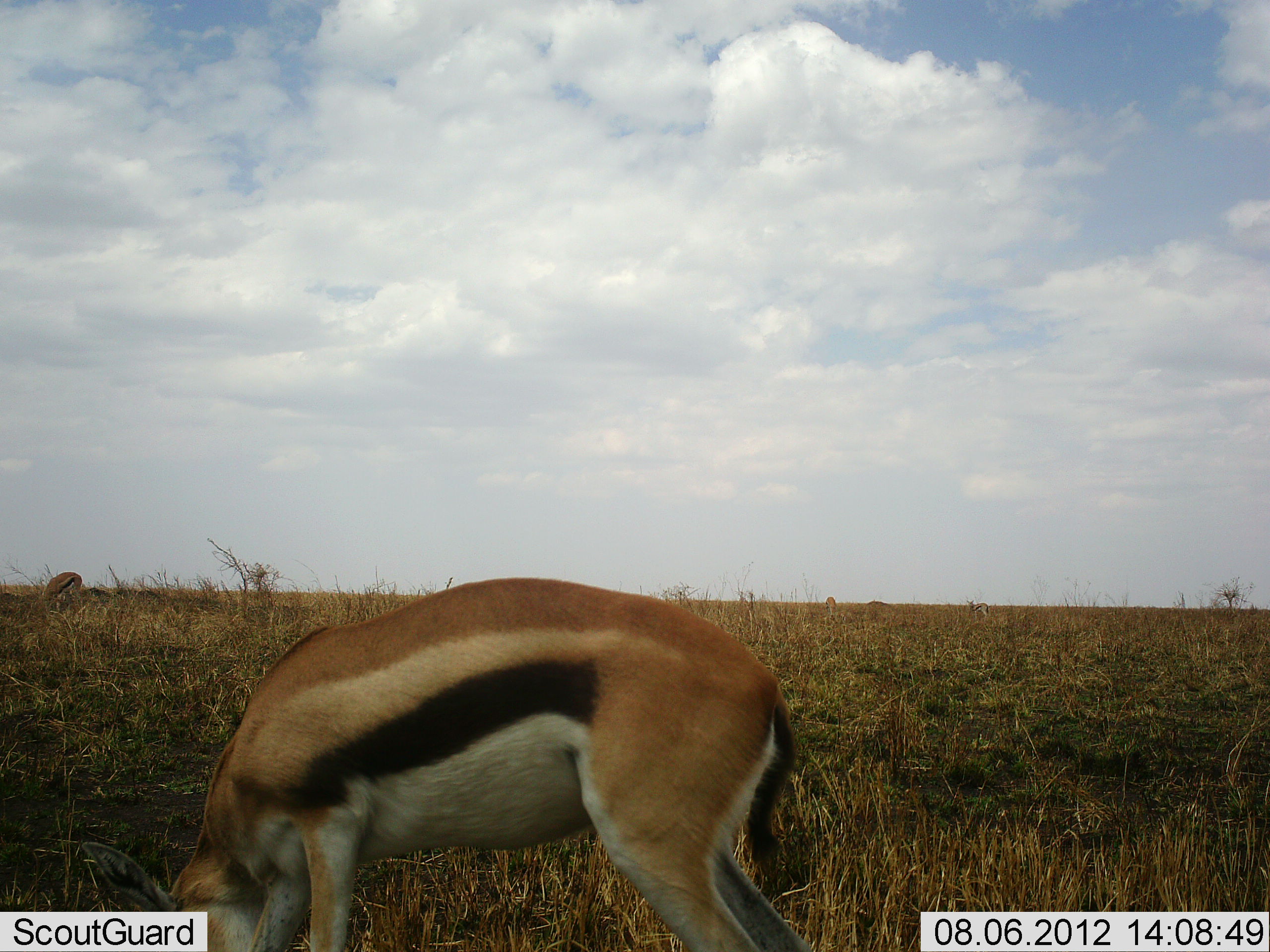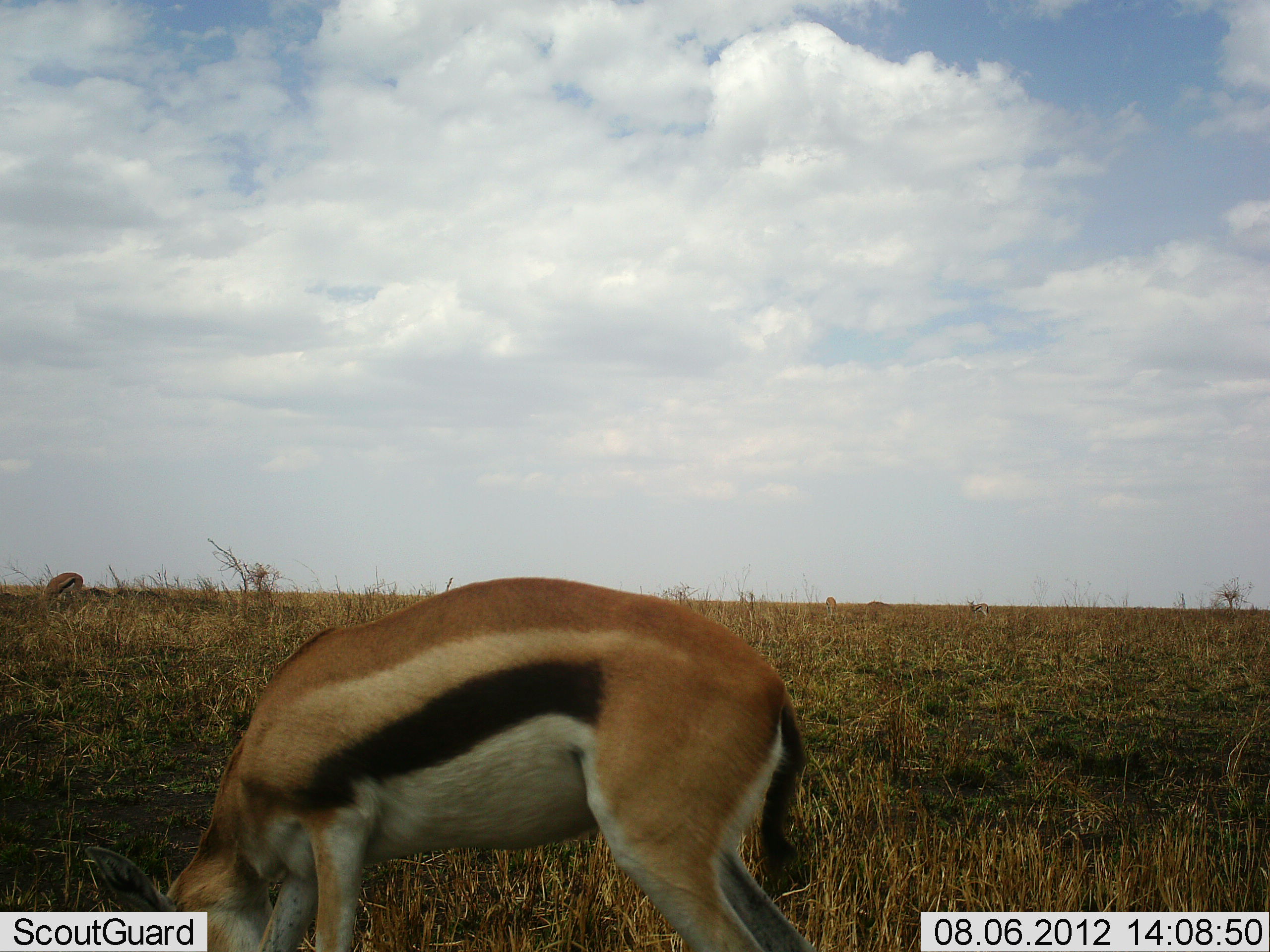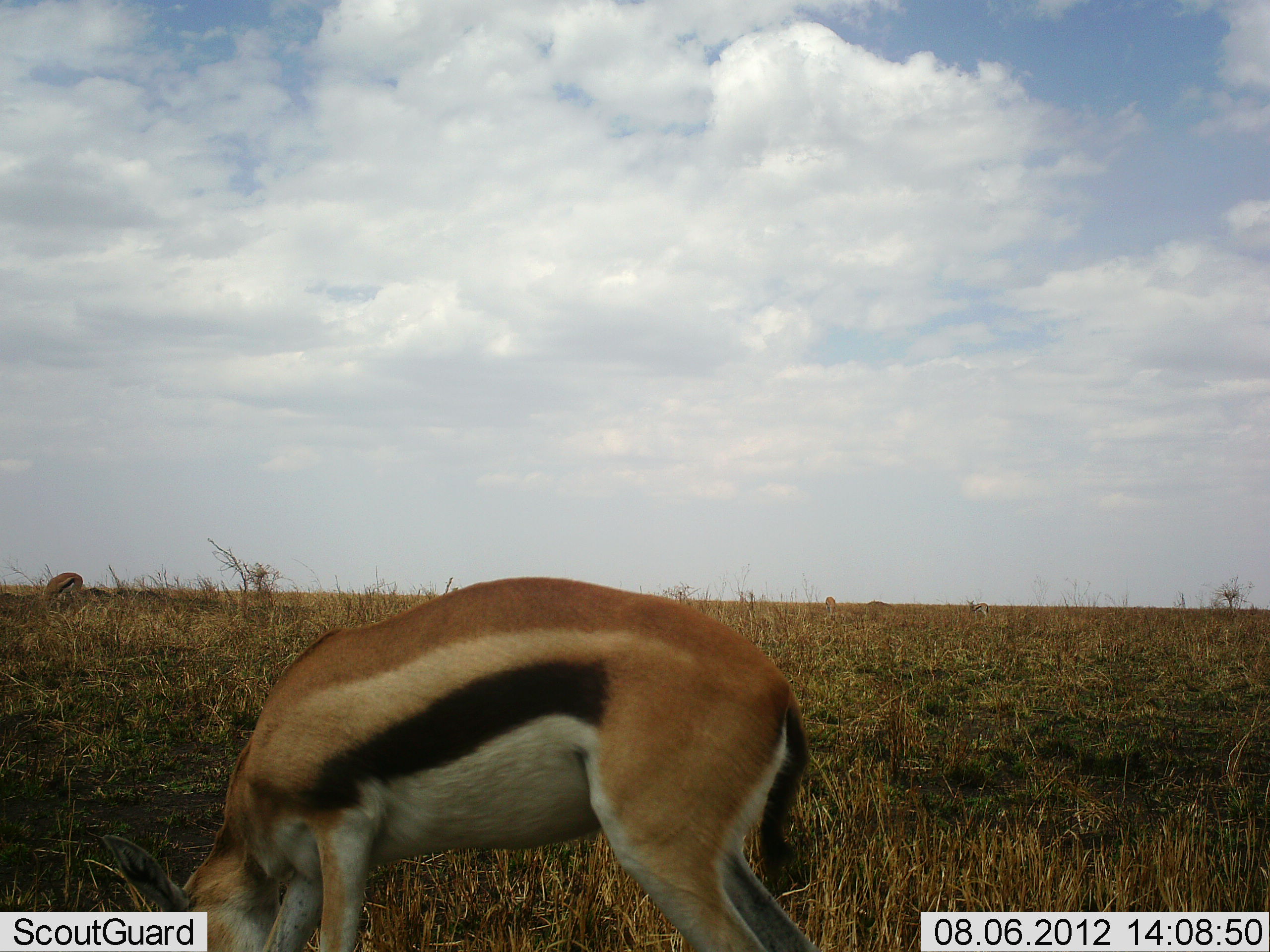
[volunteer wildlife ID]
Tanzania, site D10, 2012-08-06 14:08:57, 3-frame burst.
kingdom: Animalia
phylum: Chordata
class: Mammalia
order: Artiodactyla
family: Bovidae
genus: Eudorcas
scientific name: Eudorcas thomsonii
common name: thomson's gazelle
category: gazellethomsons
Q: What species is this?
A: Gazellethomsons (thomson's gazelle) (Eudorcas thomsonii).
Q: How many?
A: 2.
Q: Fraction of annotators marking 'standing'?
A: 30%.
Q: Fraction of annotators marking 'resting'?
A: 0%.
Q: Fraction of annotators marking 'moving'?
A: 0%.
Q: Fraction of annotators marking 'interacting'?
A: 0%.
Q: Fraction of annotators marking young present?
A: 0%.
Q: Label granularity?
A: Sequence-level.